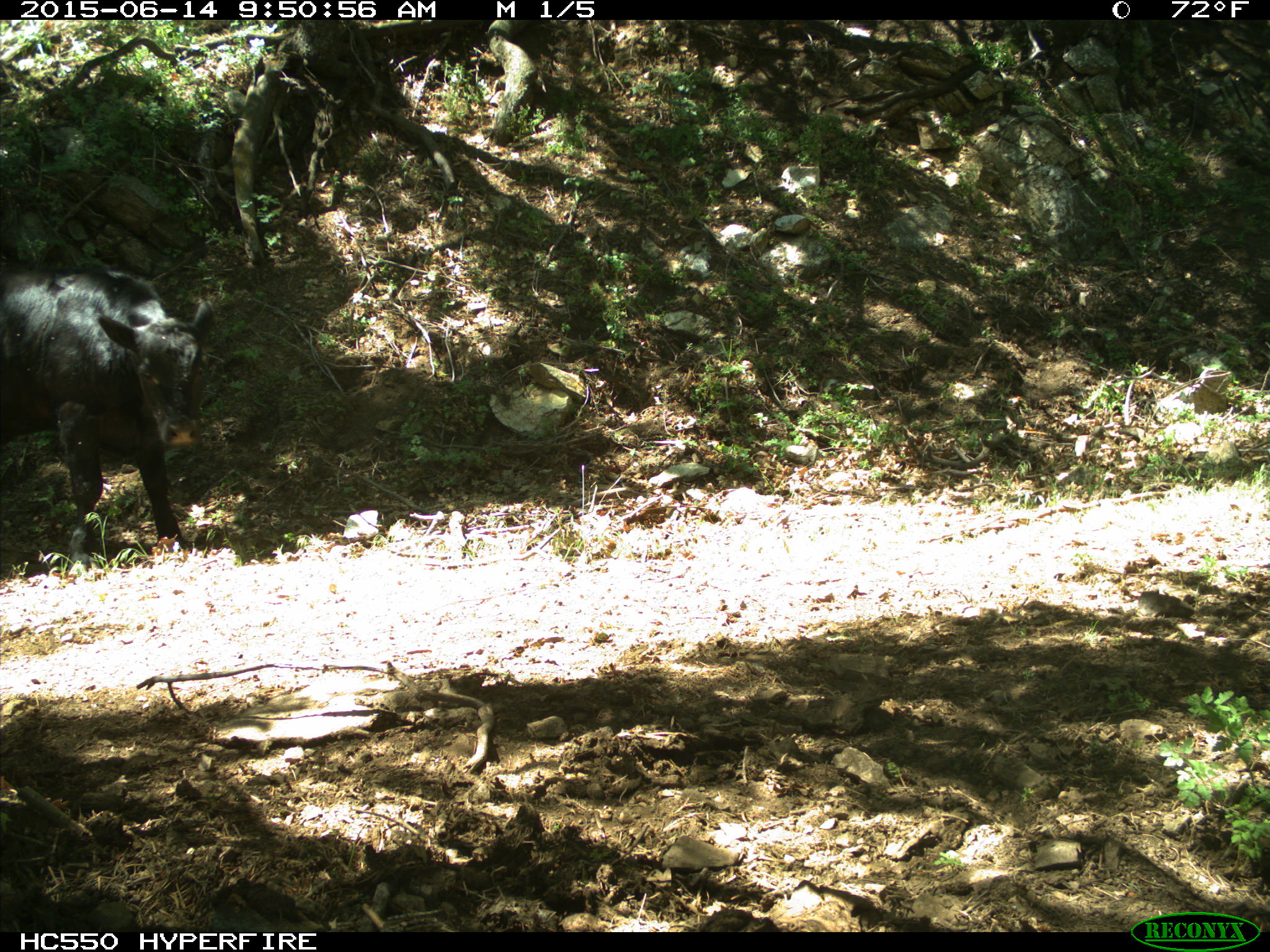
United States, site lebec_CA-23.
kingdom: Animalia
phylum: Chordata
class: Mammalia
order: Artiodactyla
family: Bovidae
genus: Bos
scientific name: Bos taurus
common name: domestic cow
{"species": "Bos taurus (domestic cow)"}